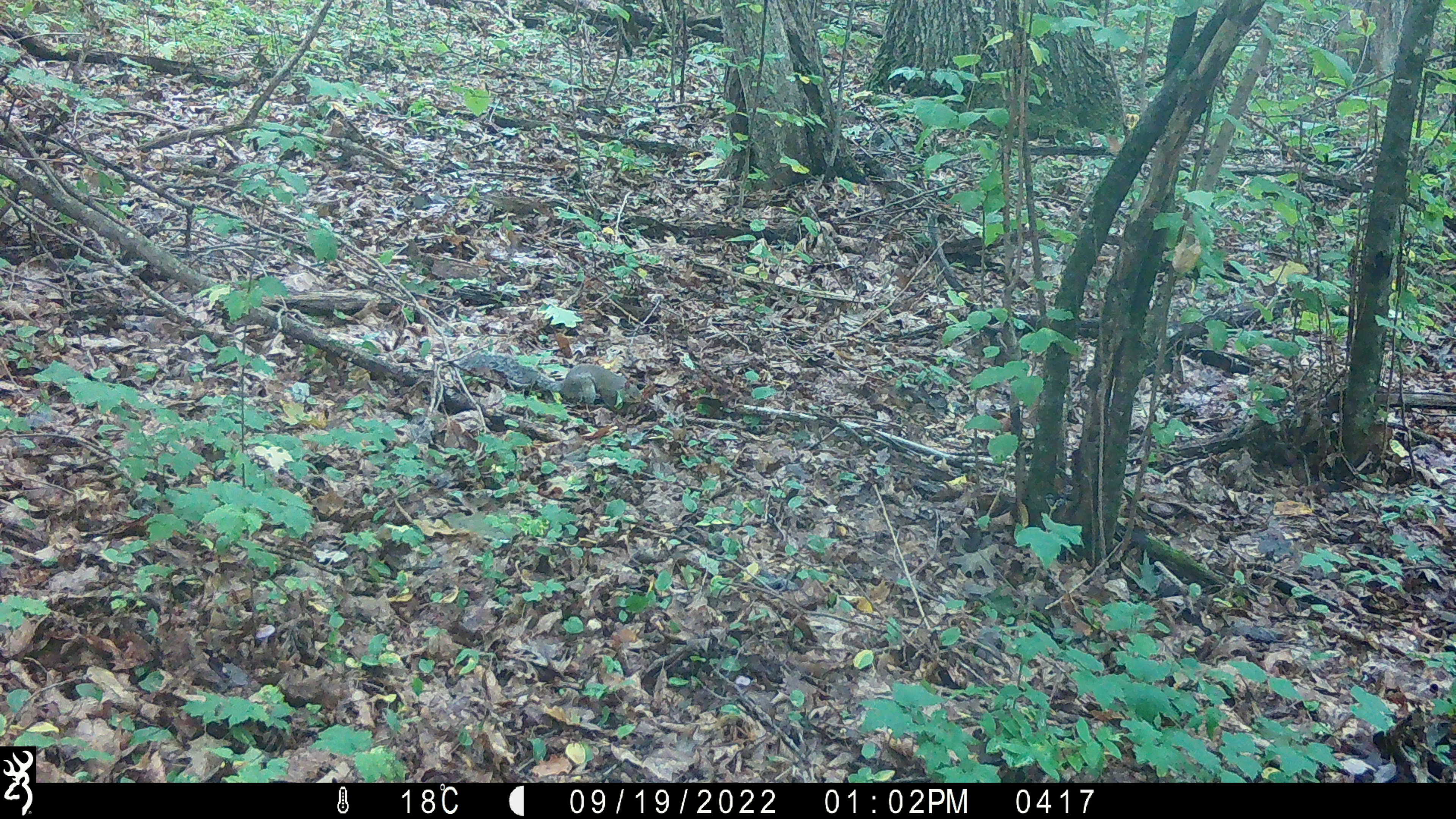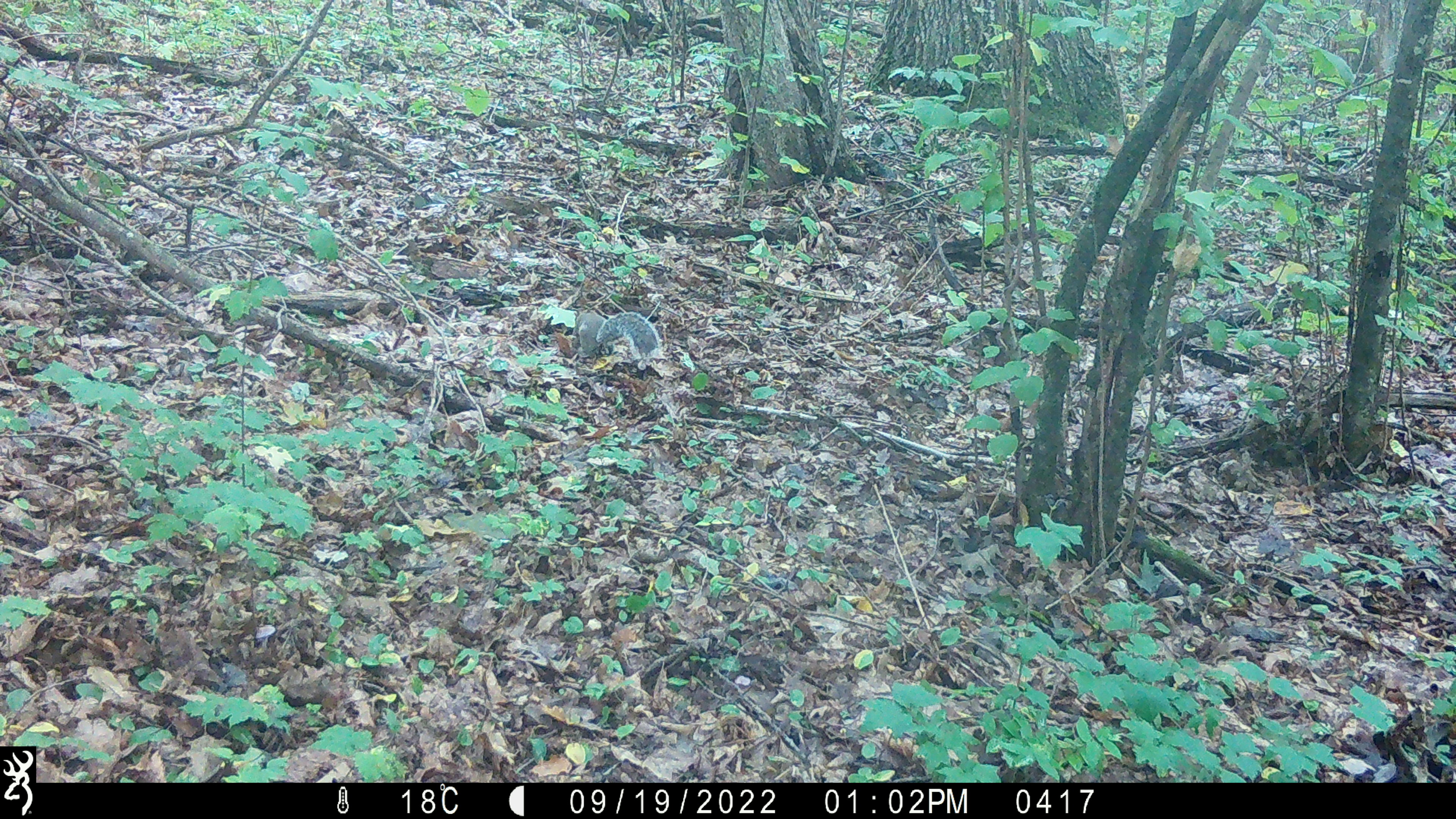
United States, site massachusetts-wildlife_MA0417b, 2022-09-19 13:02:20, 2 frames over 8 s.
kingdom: Animalia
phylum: Chordata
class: Mammalia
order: Rodentia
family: Sciuridae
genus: Sciurus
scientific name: Sciurus carolinensis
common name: gray squirrel